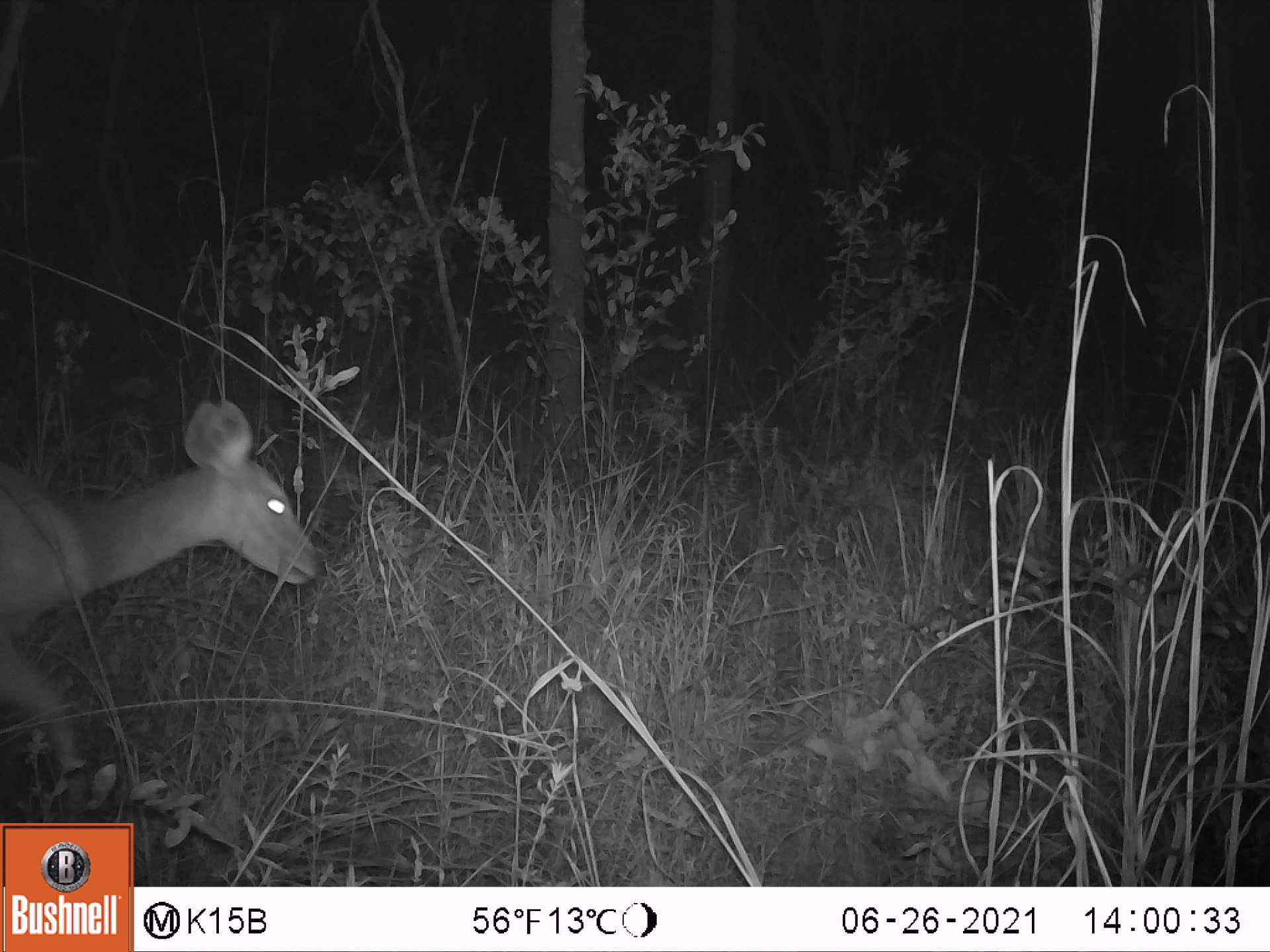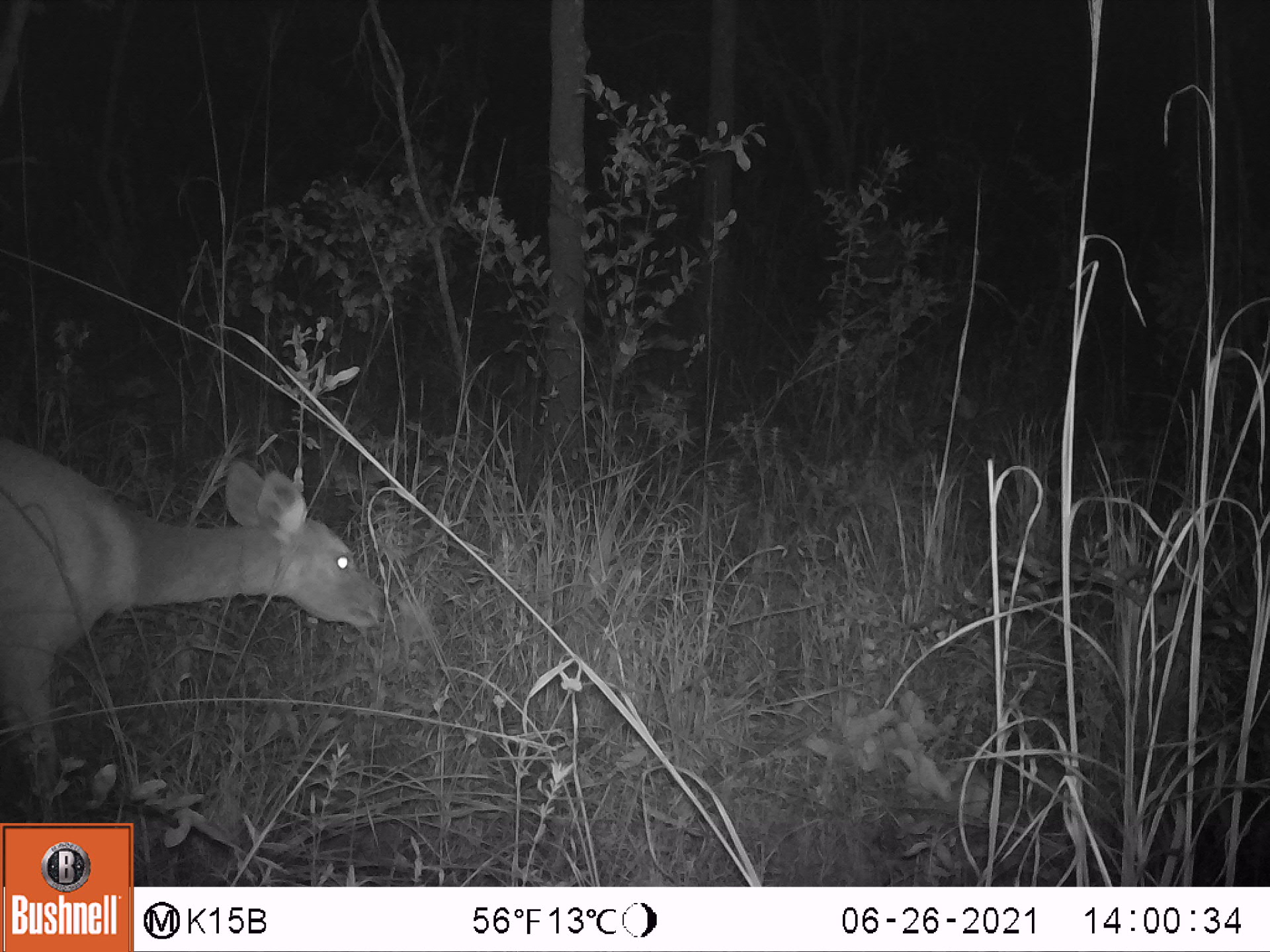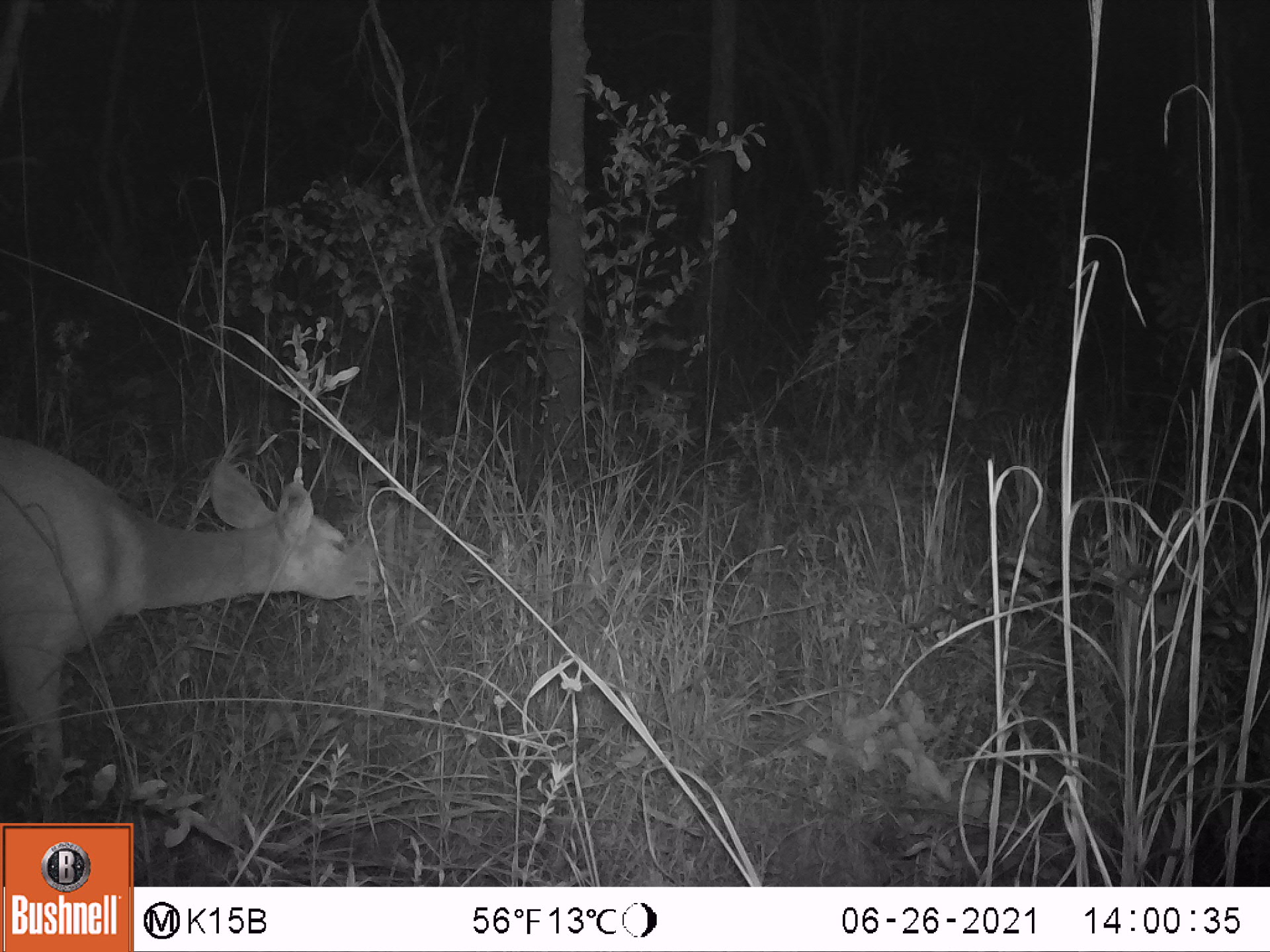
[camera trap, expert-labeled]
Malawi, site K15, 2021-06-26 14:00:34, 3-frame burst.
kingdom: Animalia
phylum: Chordata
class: Mammalia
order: Artiodactyla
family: Bovidae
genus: Tragelaphus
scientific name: Tragelaphus sylvaticus sylvaticus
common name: cape bushbuck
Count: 1.